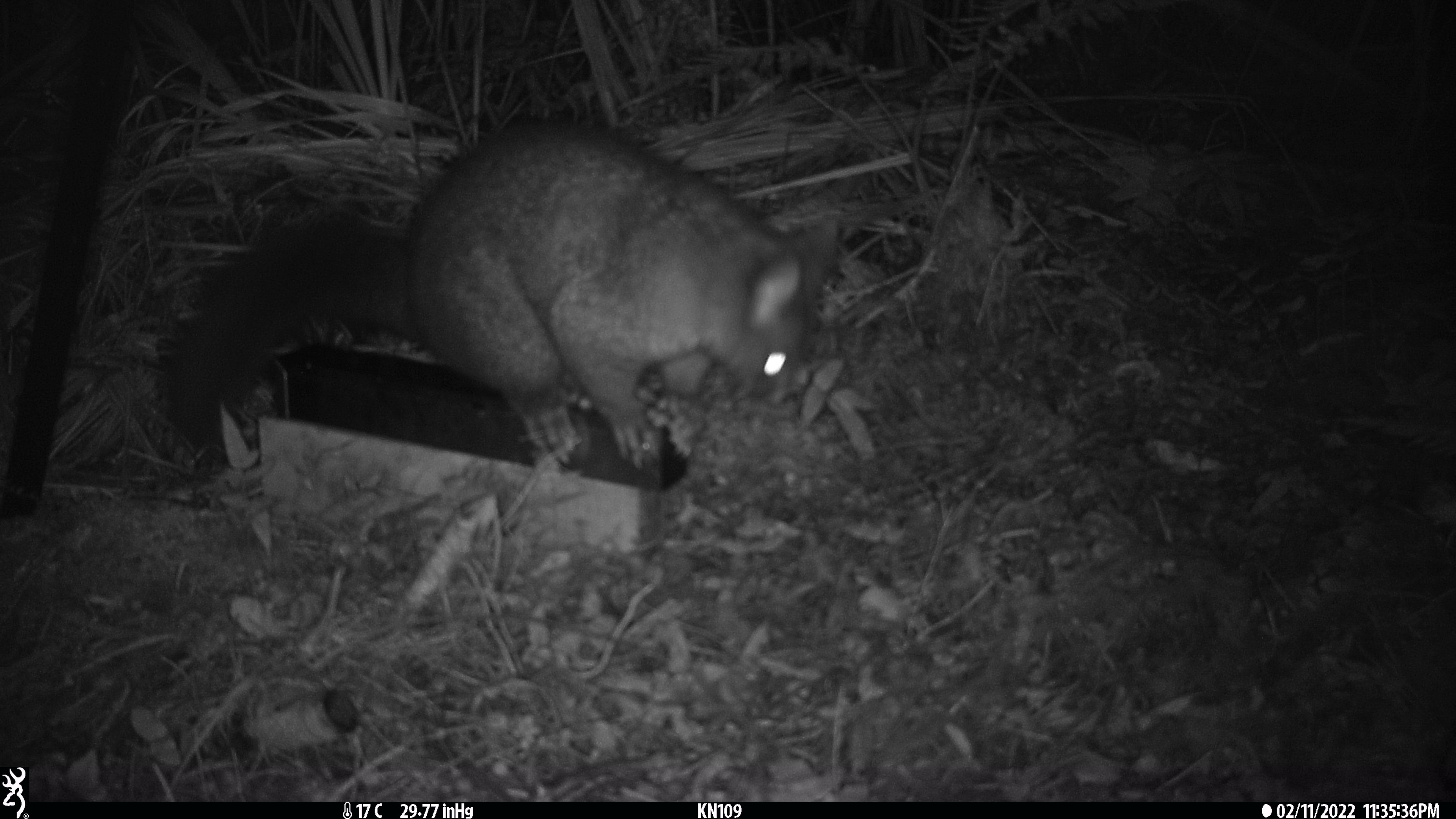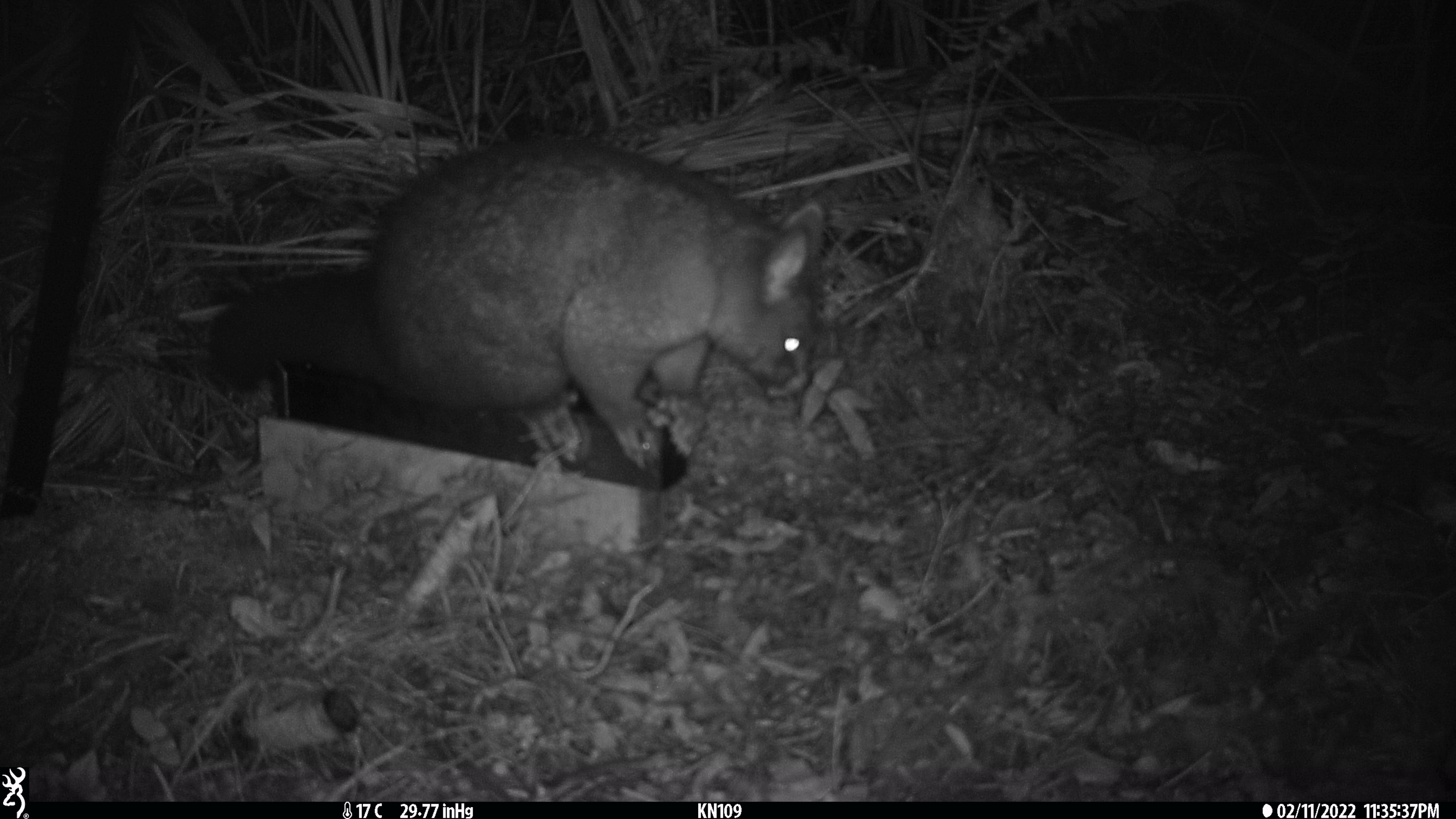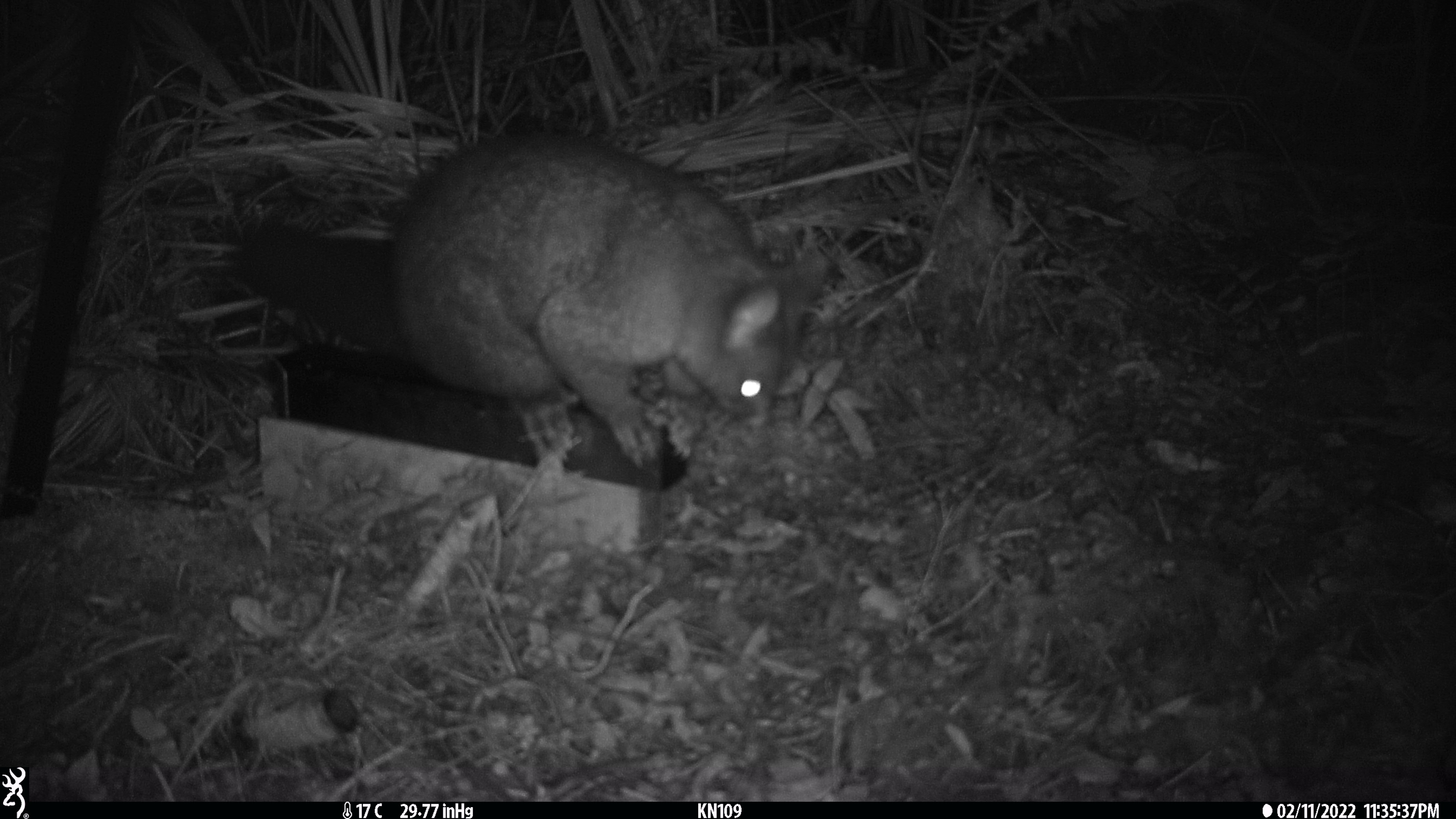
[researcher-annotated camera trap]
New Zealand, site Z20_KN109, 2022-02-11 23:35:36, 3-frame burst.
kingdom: Animalia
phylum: Chordata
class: Mammalia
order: Diprotodontia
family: Phalangeridae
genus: Trichosurus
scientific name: Trichosurus vulpecula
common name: common brushtail possum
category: possum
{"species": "possum (common brushtail possum) (Trichosurus vulpecula)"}